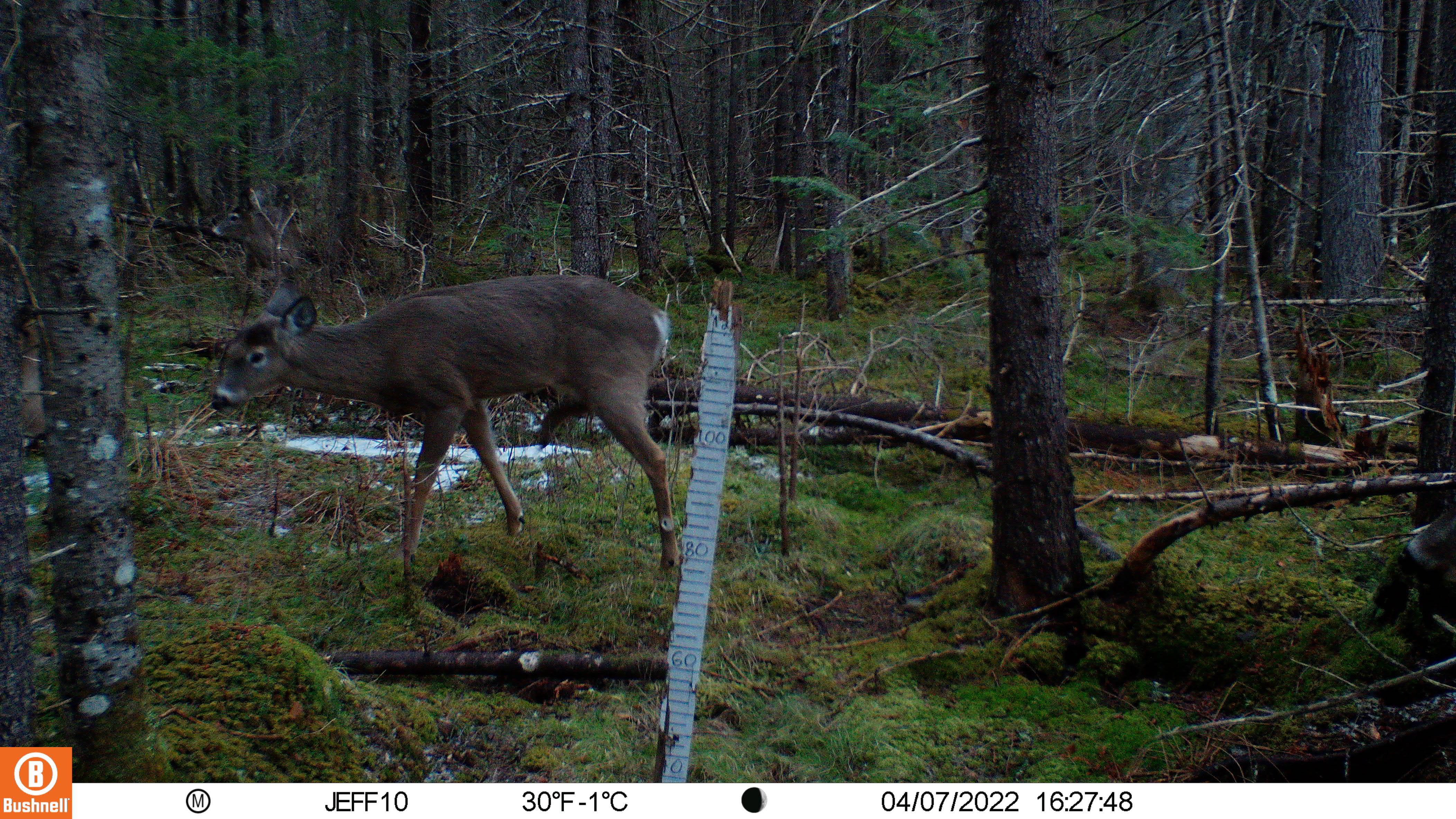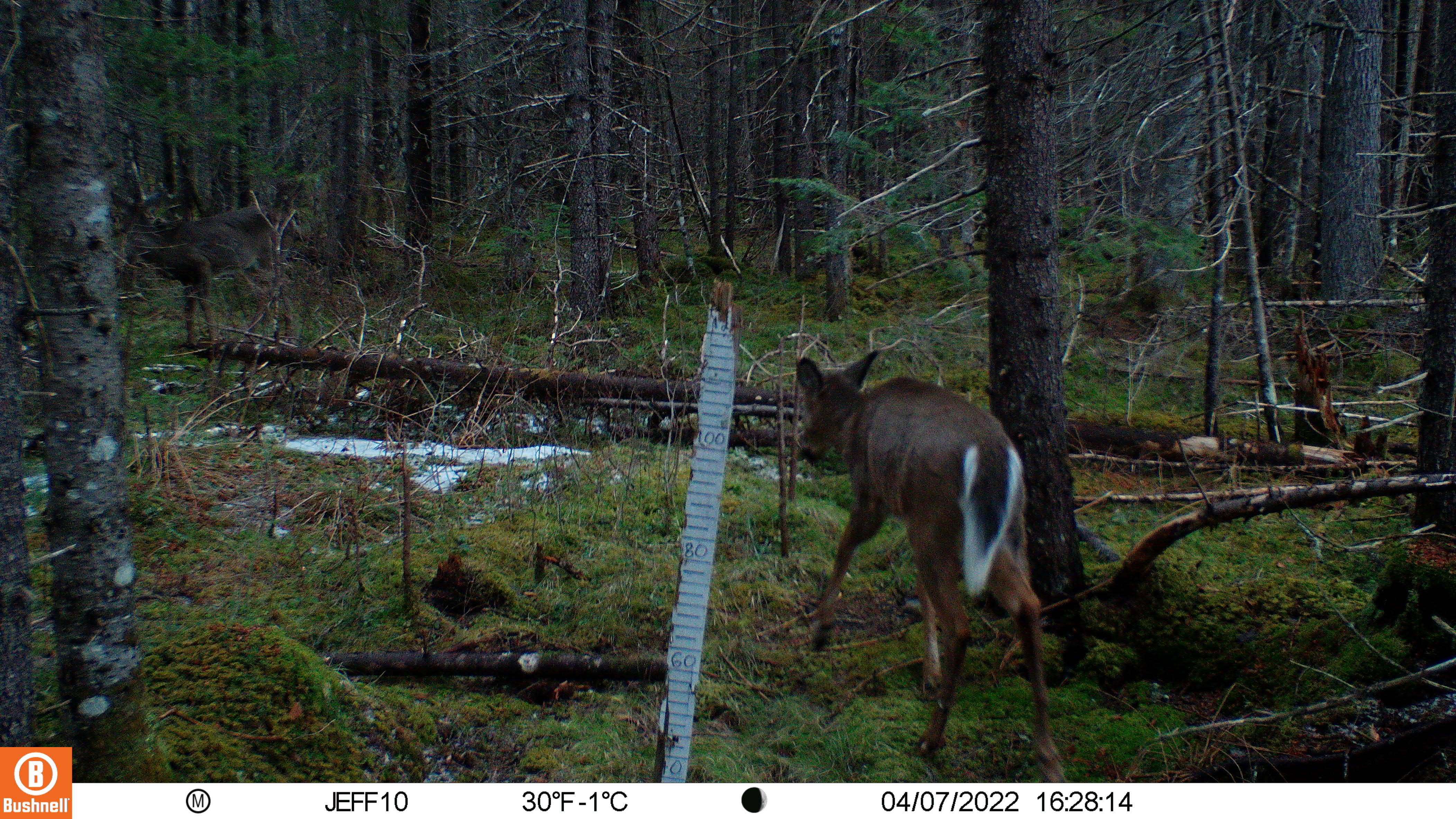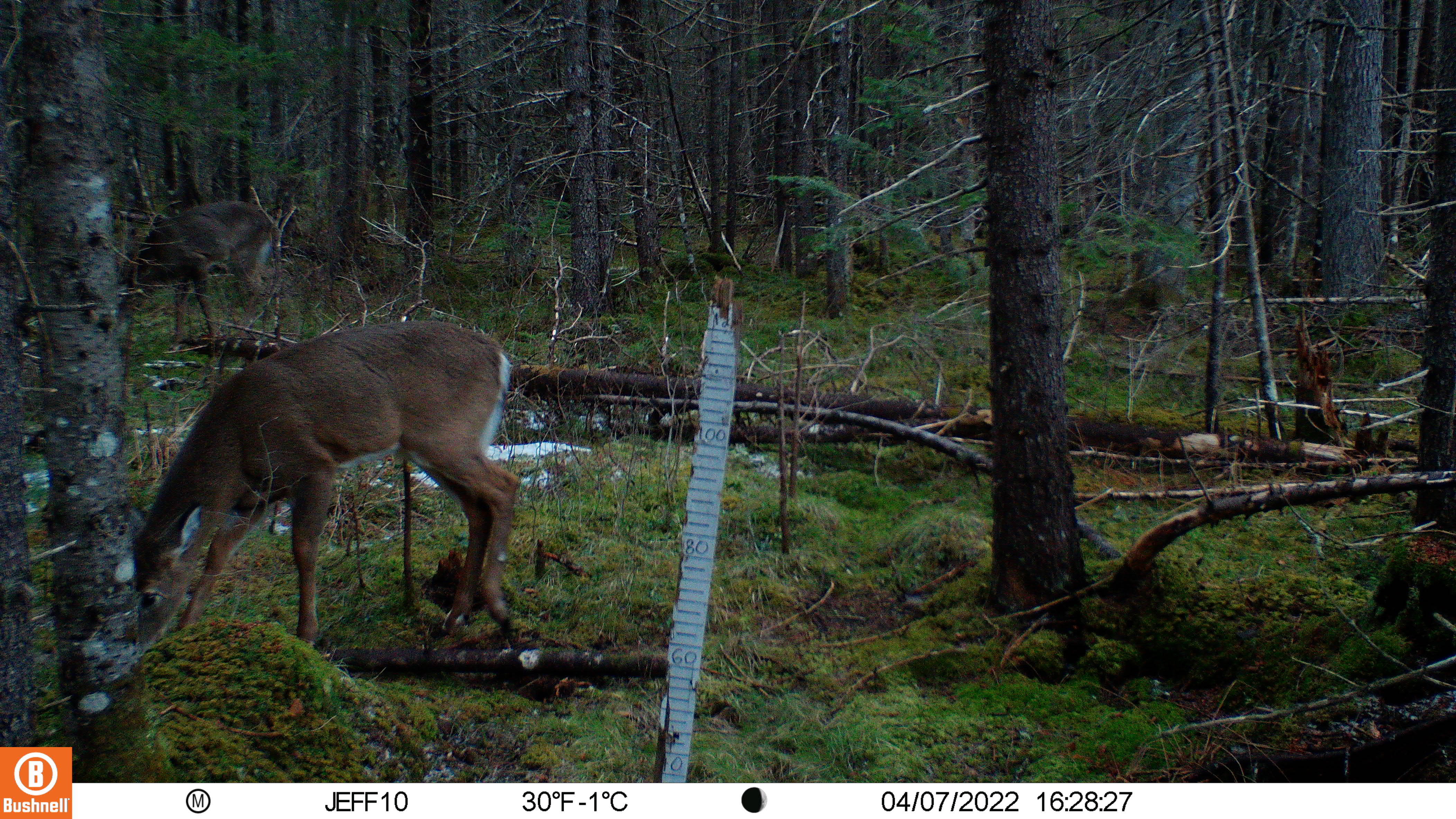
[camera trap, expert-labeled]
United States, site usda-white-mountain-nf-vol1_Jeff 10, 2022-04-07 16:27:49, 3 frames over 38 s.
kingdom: Animalia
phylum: Chordata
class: Mammalia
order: Artiodactyla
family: Cervidae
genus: Odocoileus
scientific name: Odocoileus virginianus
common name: white-tailed deer